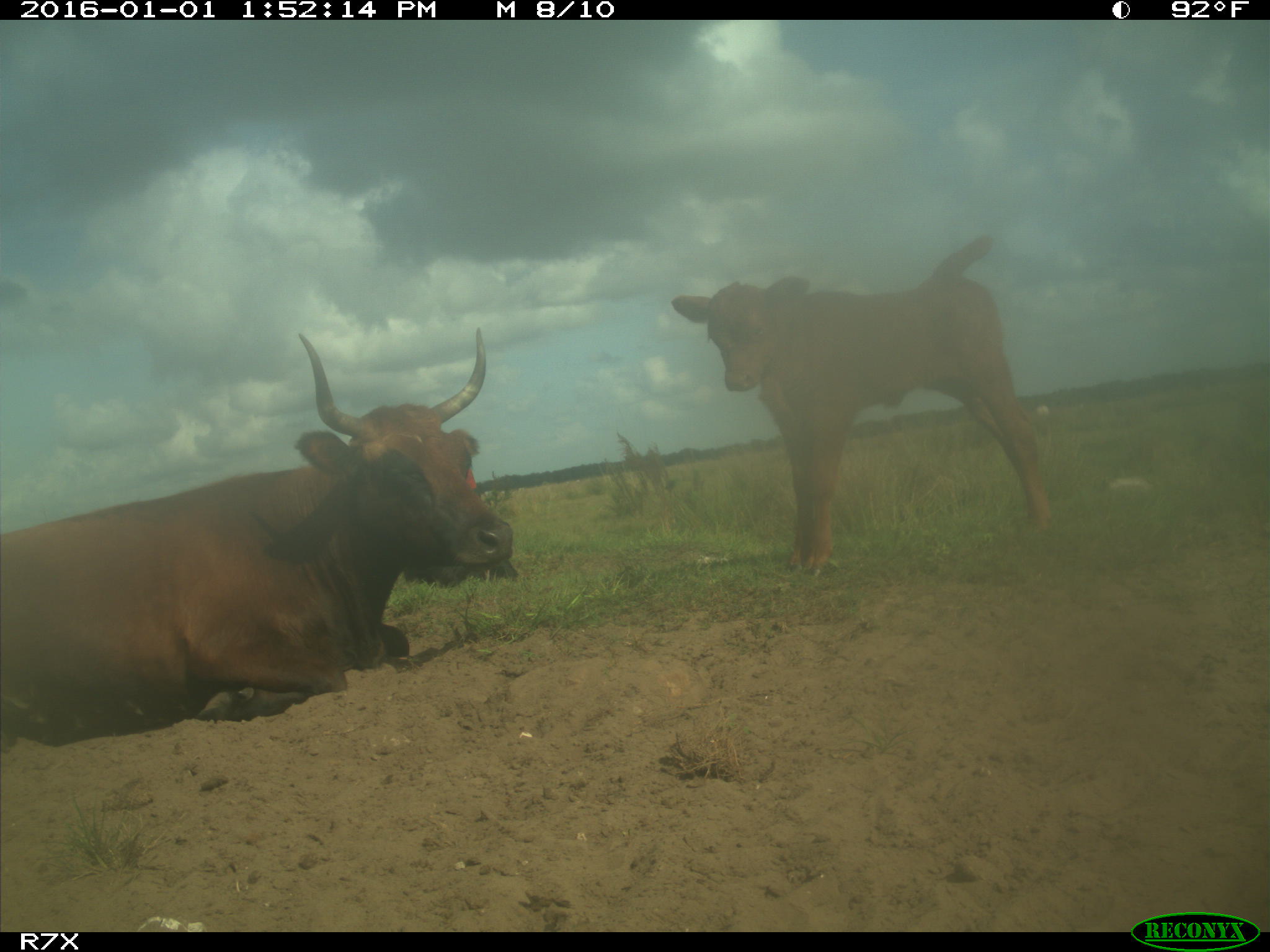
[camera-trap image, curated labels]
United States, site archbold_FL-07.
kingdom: Animalia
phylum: Chordata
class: Mammalia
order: Artiodactyla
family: Bovidae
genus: Bos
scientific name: Bos taurus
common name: domestic cow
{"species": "Bos taurus (domestic cow)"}